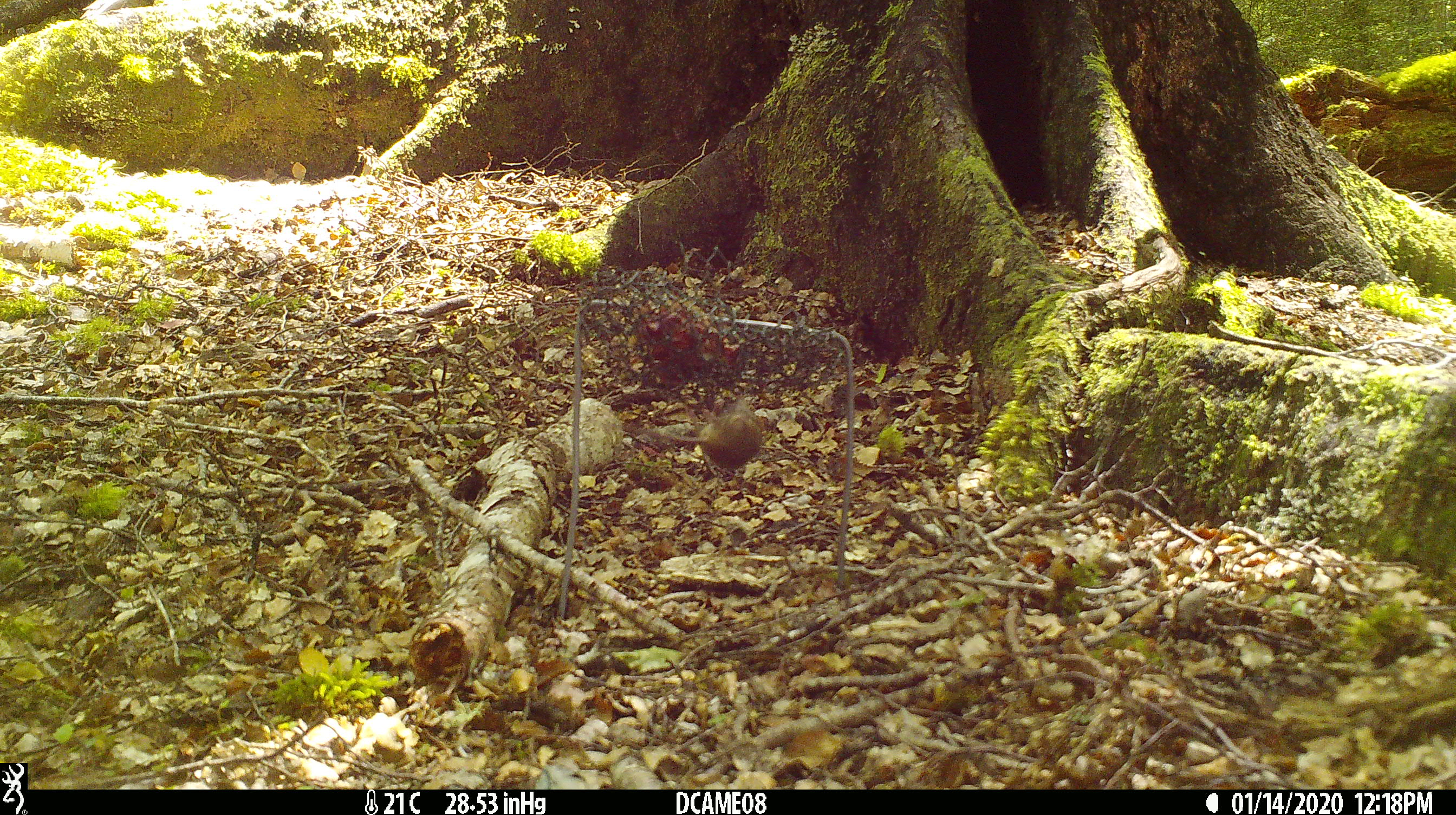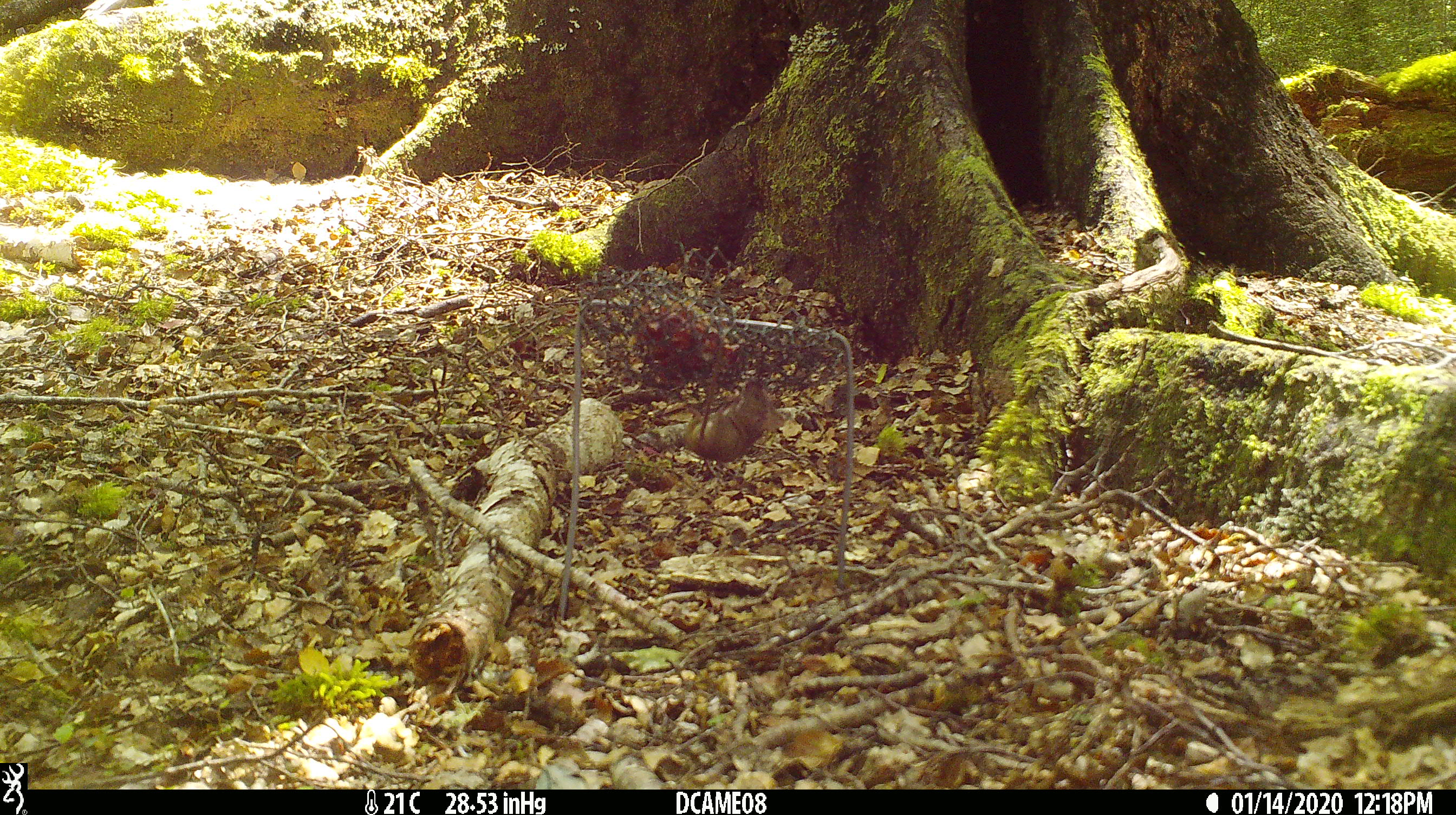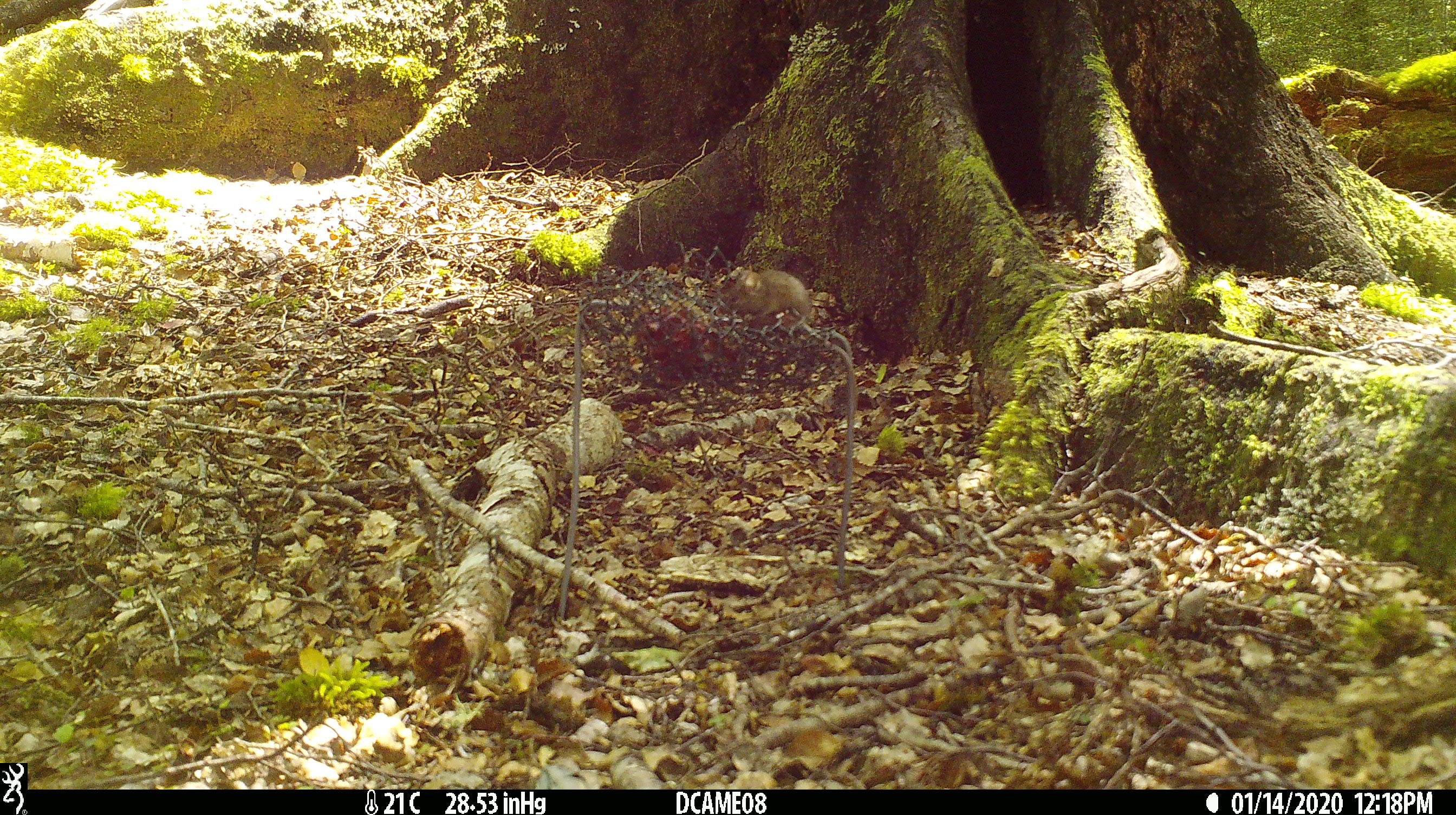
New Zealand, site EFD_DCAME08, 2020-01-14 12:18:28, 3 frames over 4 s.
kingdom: Animalia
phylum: Chordata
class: Mammalia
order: Rodentia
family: Muridae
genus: Mus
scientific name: Mus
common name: mouse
Mouse (Mus).